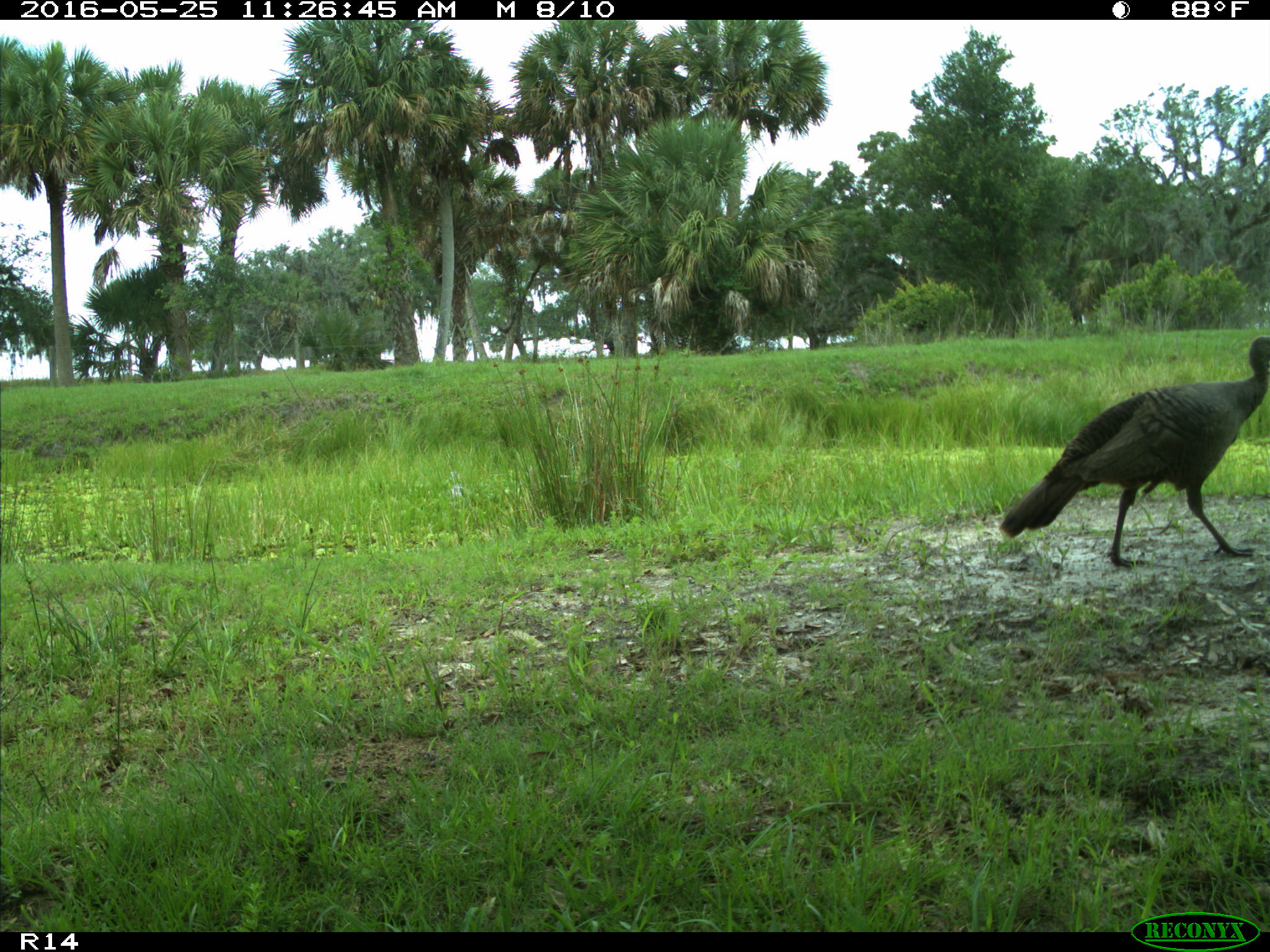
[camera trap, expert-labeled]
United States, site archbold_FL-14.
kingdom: Animalia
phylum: Chordata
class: Aves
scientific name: Aves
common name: birds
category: unidentified bird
Unidentified bird (birds) (Aves).